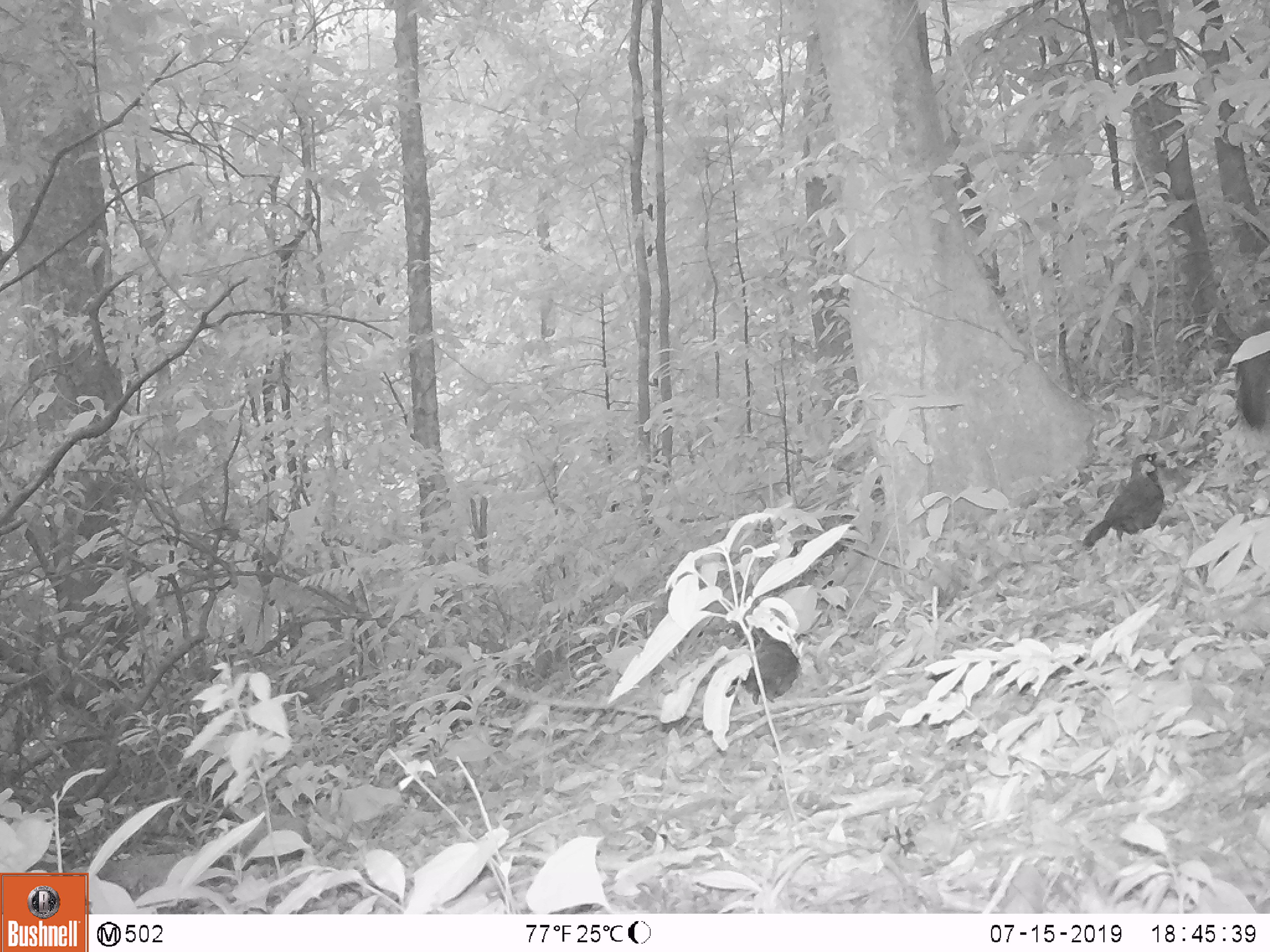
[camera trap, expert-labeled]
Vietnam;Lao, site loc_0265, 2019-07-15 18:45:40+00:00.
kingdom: Animalia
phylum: Chordata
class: Aves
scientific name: Aves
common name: bird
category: unidentified bird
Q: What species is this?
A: Unidentified bird (bird) (Aves).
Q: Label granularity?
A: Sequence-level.